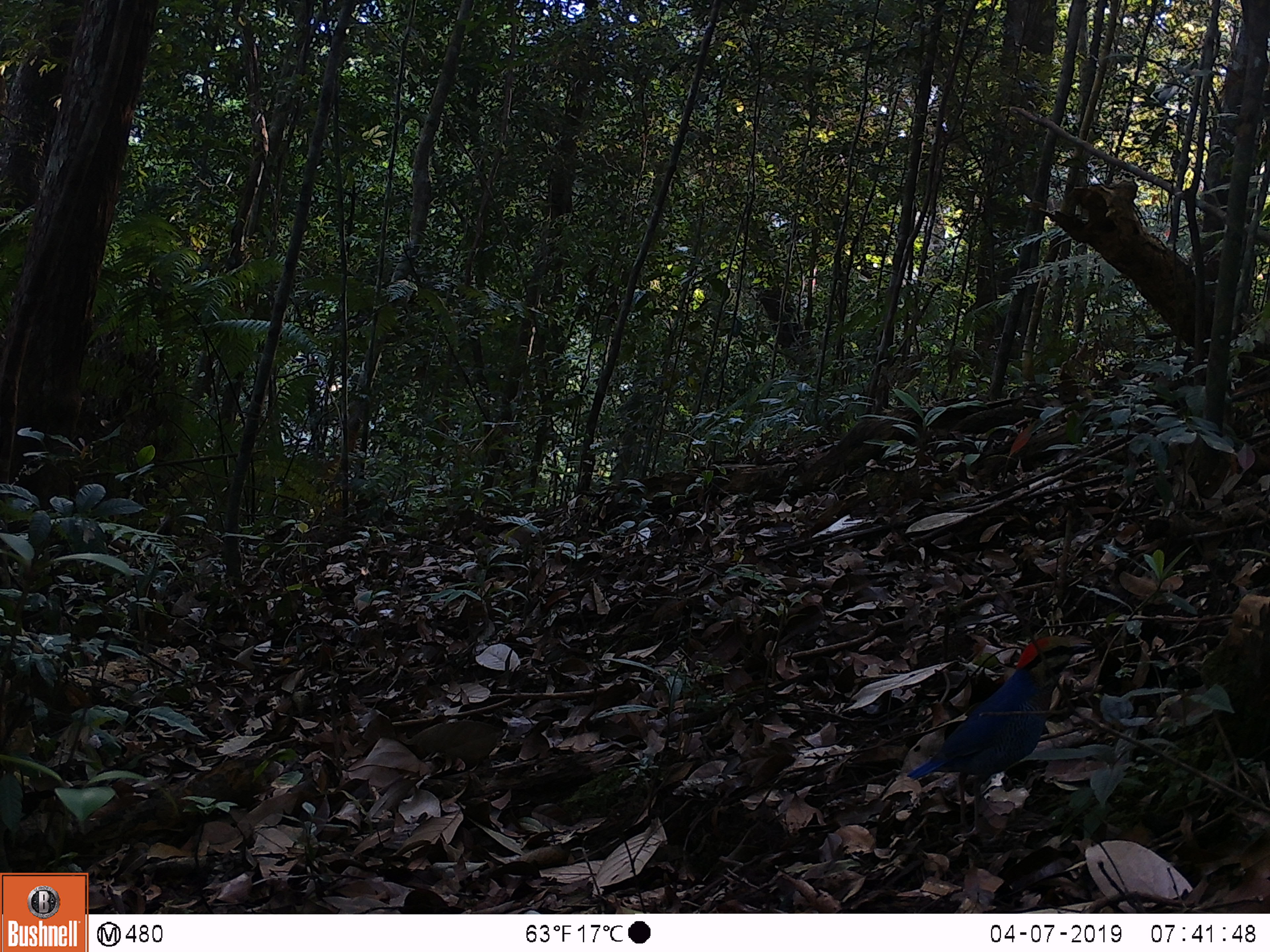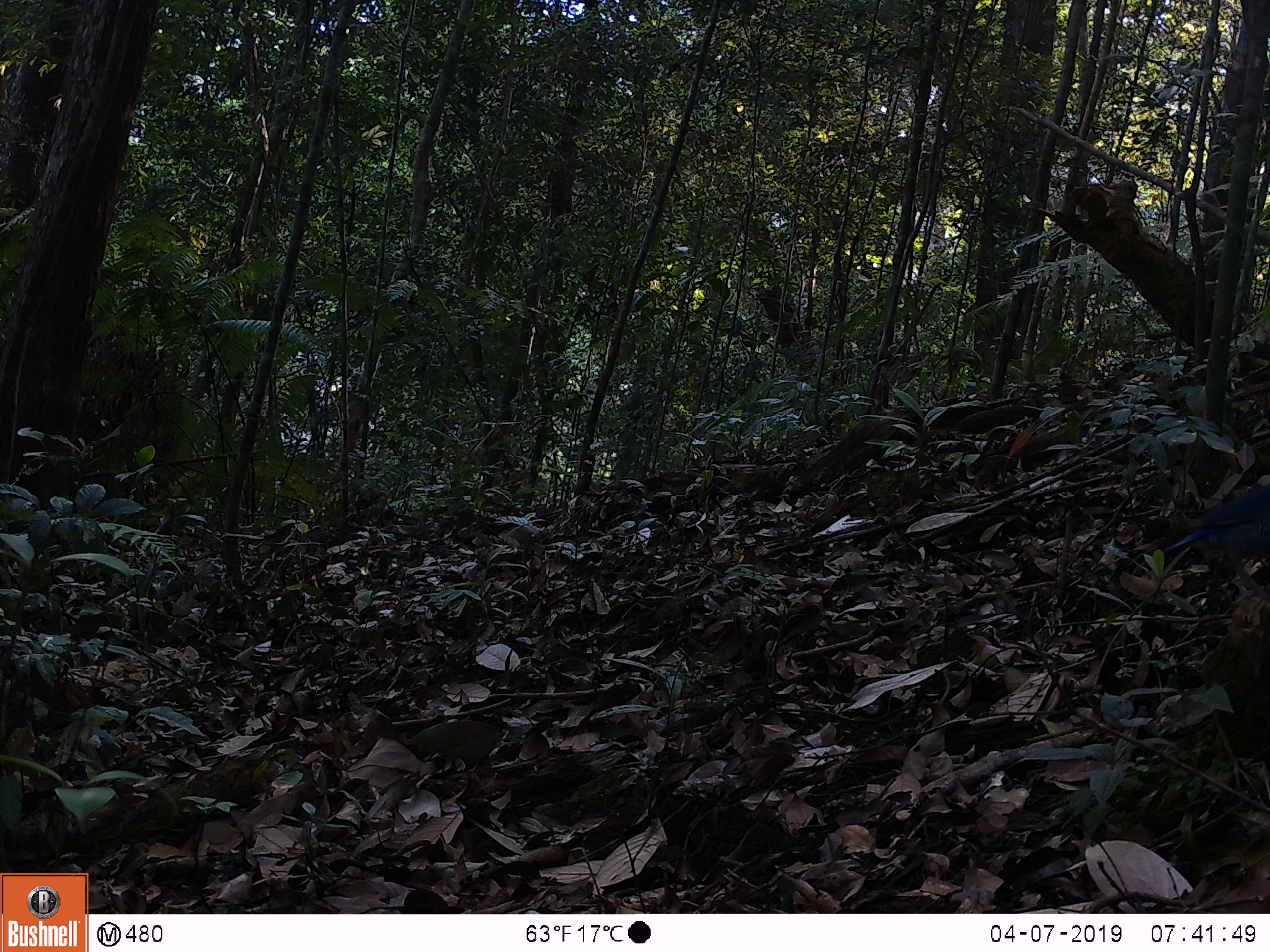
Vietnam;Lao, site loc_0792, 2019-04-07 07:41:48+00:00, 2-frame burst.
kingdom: Animalia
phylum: Chordata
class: Aves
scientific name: Aves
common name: bird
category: unidentified bird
Unidentified bird (bird) (Aves). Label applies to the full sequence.